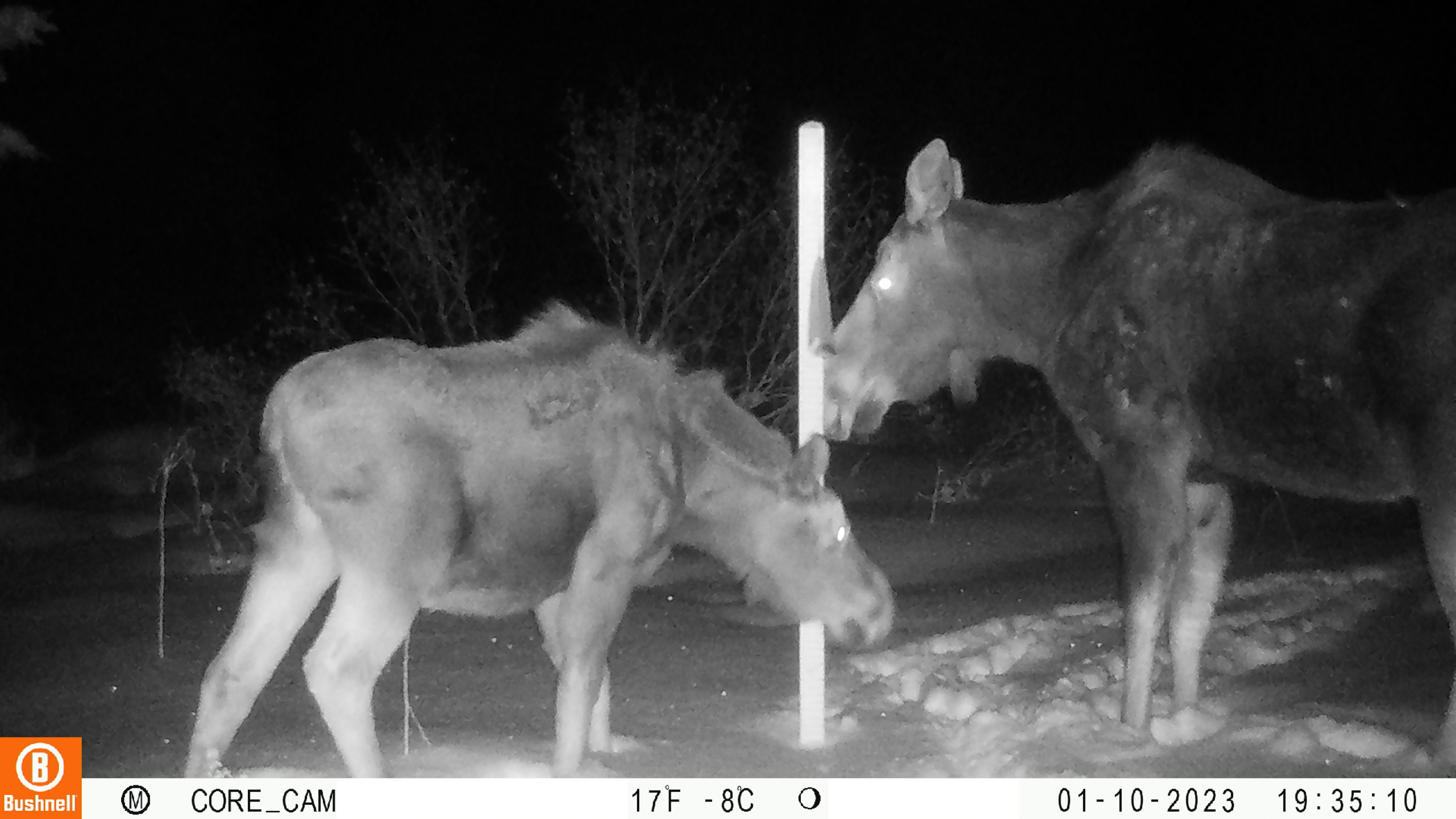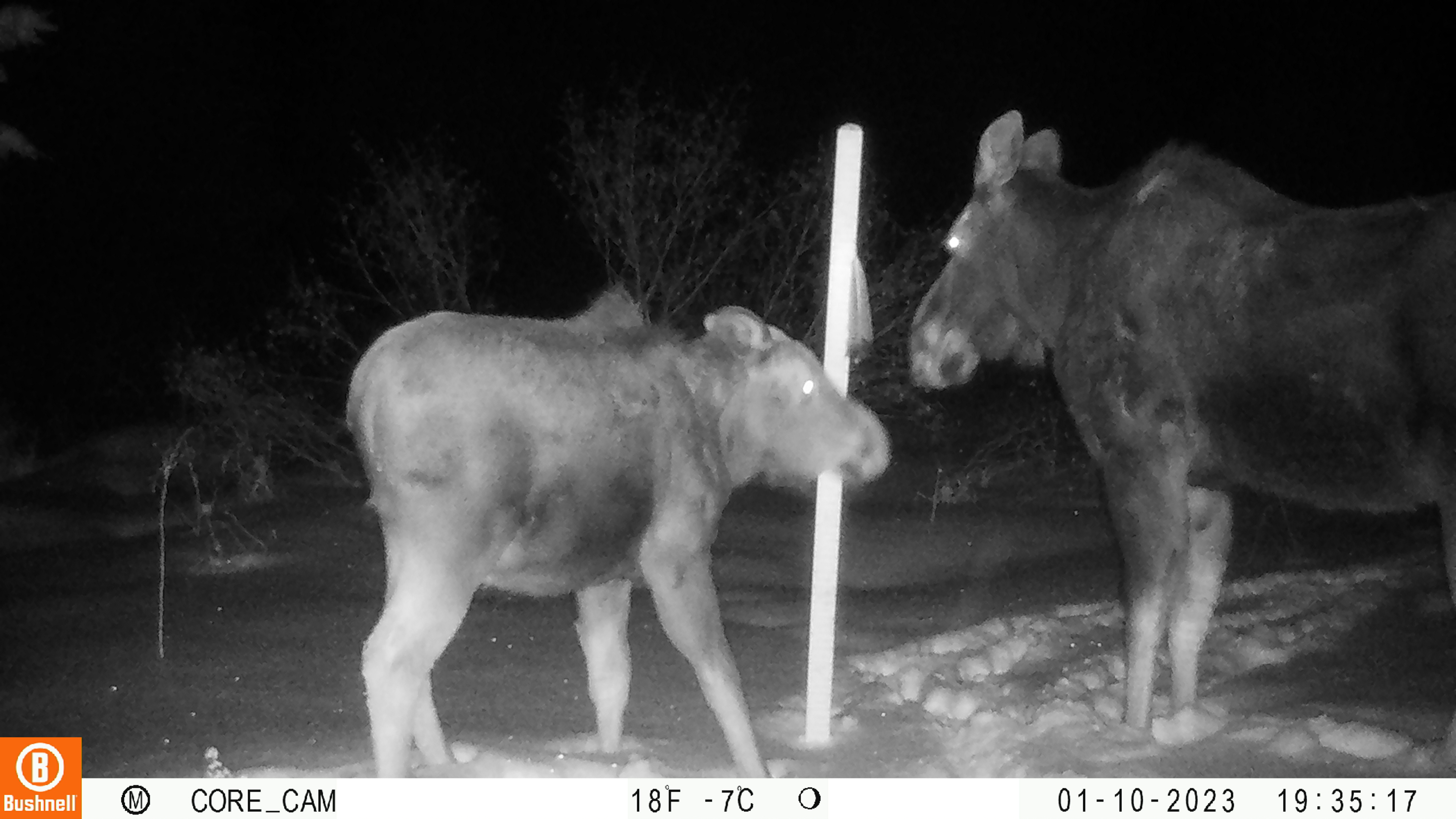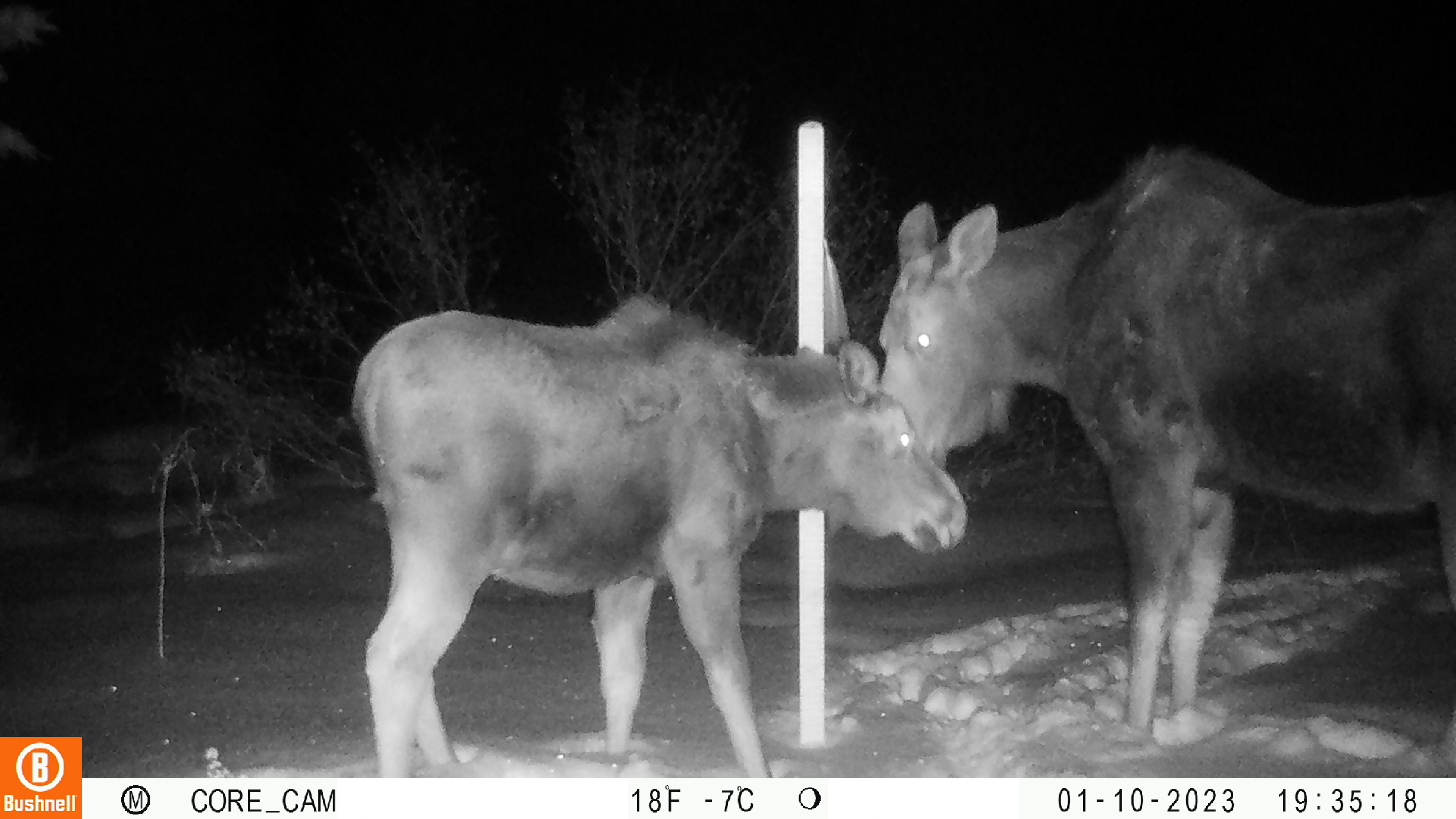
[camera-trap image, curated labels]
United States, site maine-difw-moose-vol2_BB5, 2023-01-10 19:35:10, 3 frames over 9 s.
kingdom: Animalia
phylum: Chordata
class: Mammalia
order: Artiodactyla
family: Cervidae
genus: Alces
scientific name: Alces alces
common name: moose